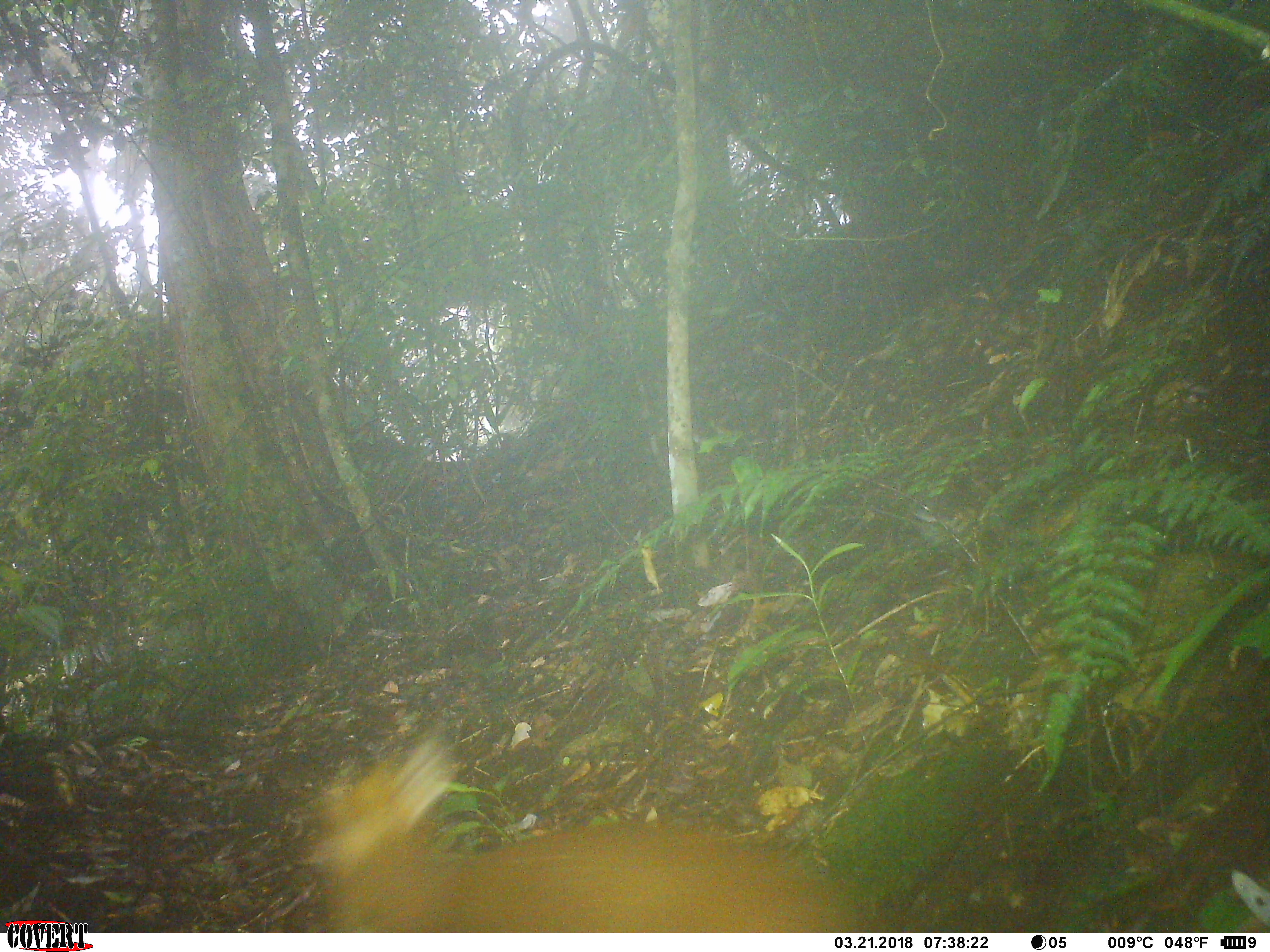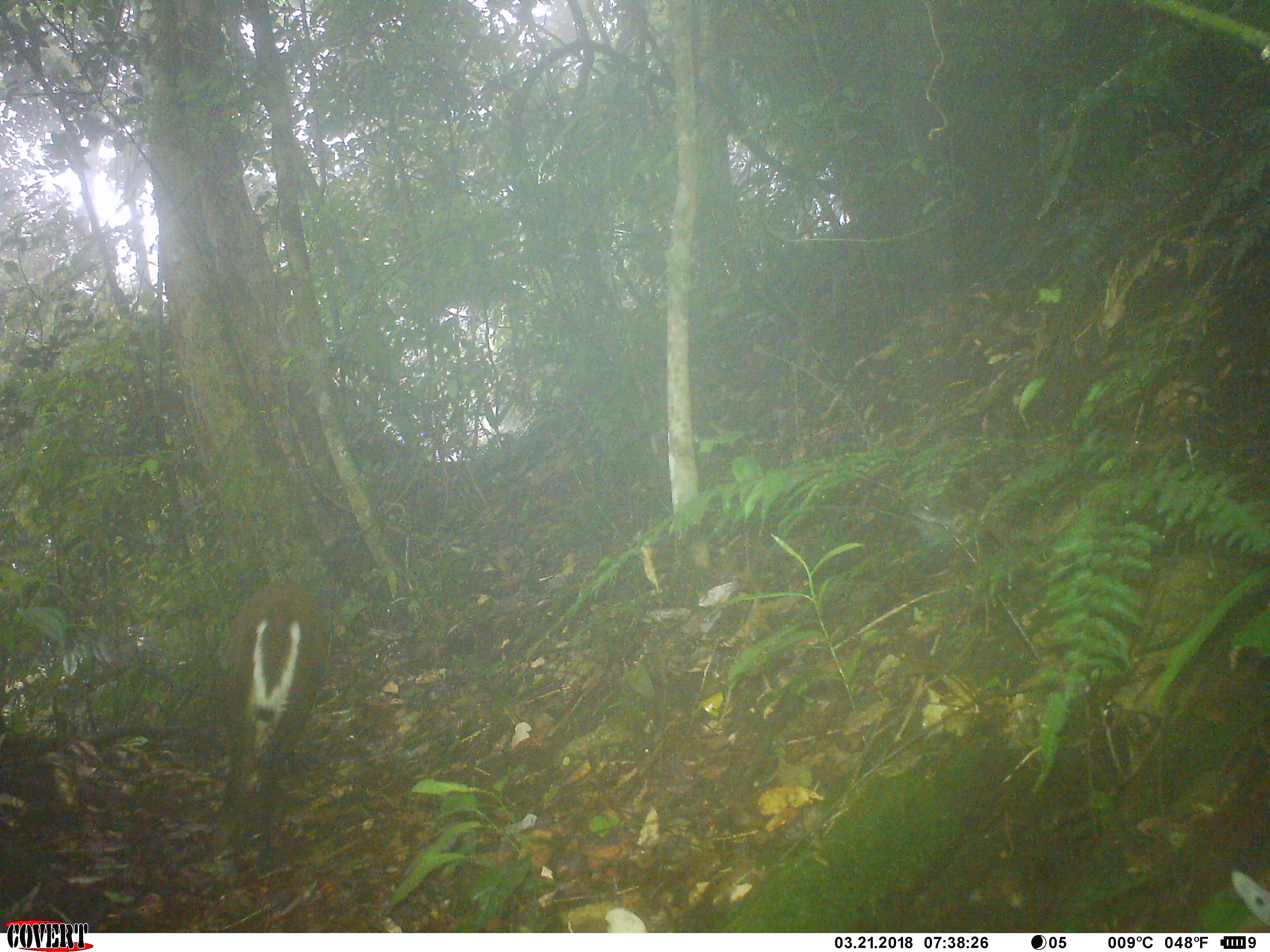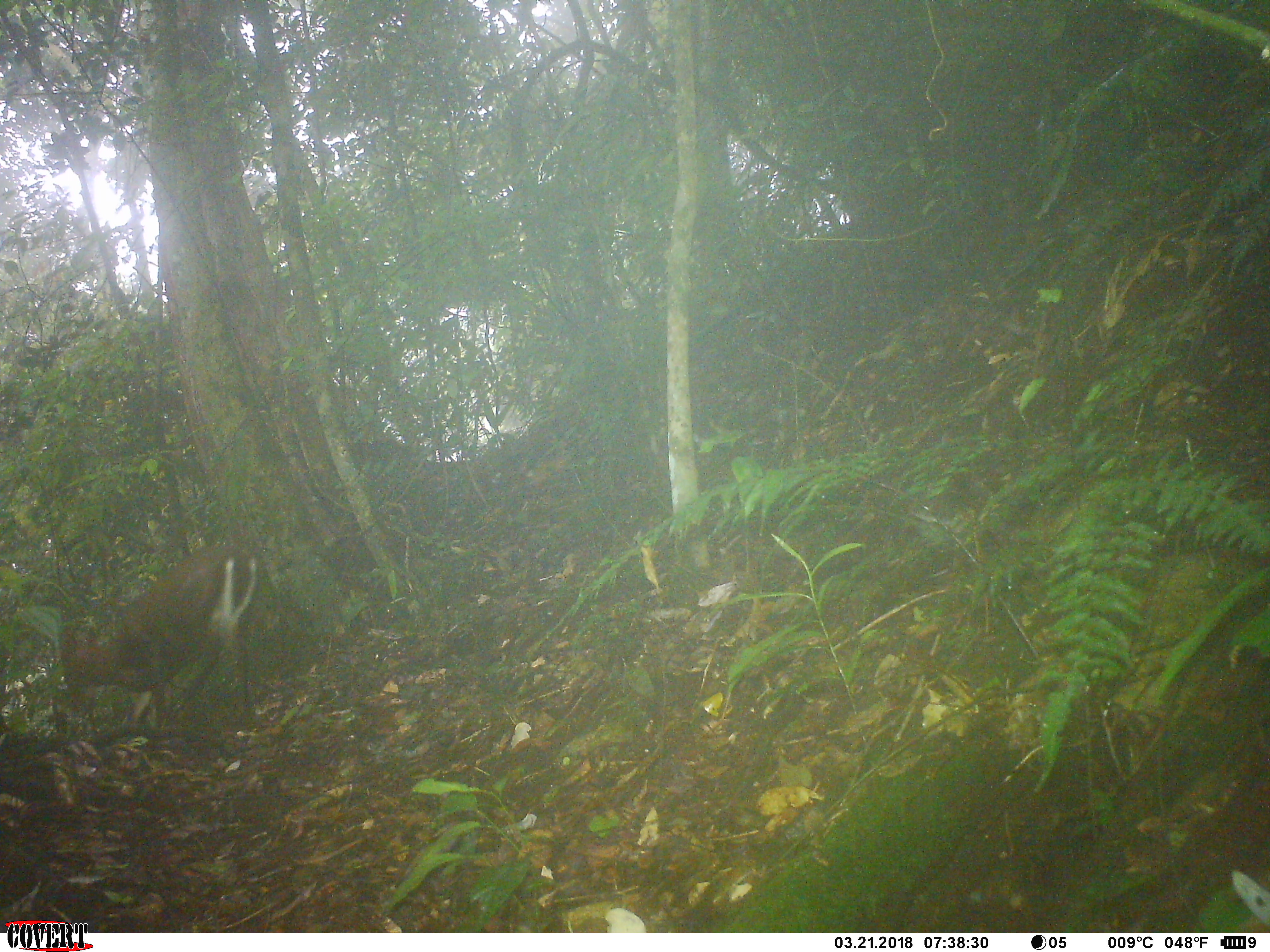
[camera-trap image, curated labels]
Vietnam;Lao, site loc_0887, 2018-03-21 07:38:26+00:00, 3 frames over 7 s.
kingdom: Animalia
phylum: Chordata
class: Mammalia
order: Artiodactyla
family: Cervidae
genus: Muntiacus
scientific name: Muntiacus rooseveltorum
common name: roosevelt's muntjac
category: roosevelts muntjac group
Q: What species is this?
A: Roosevelts muntjac group (roosevelt's muntjac) (Muntiacus rooseveltorum).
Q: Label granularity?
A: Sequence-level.